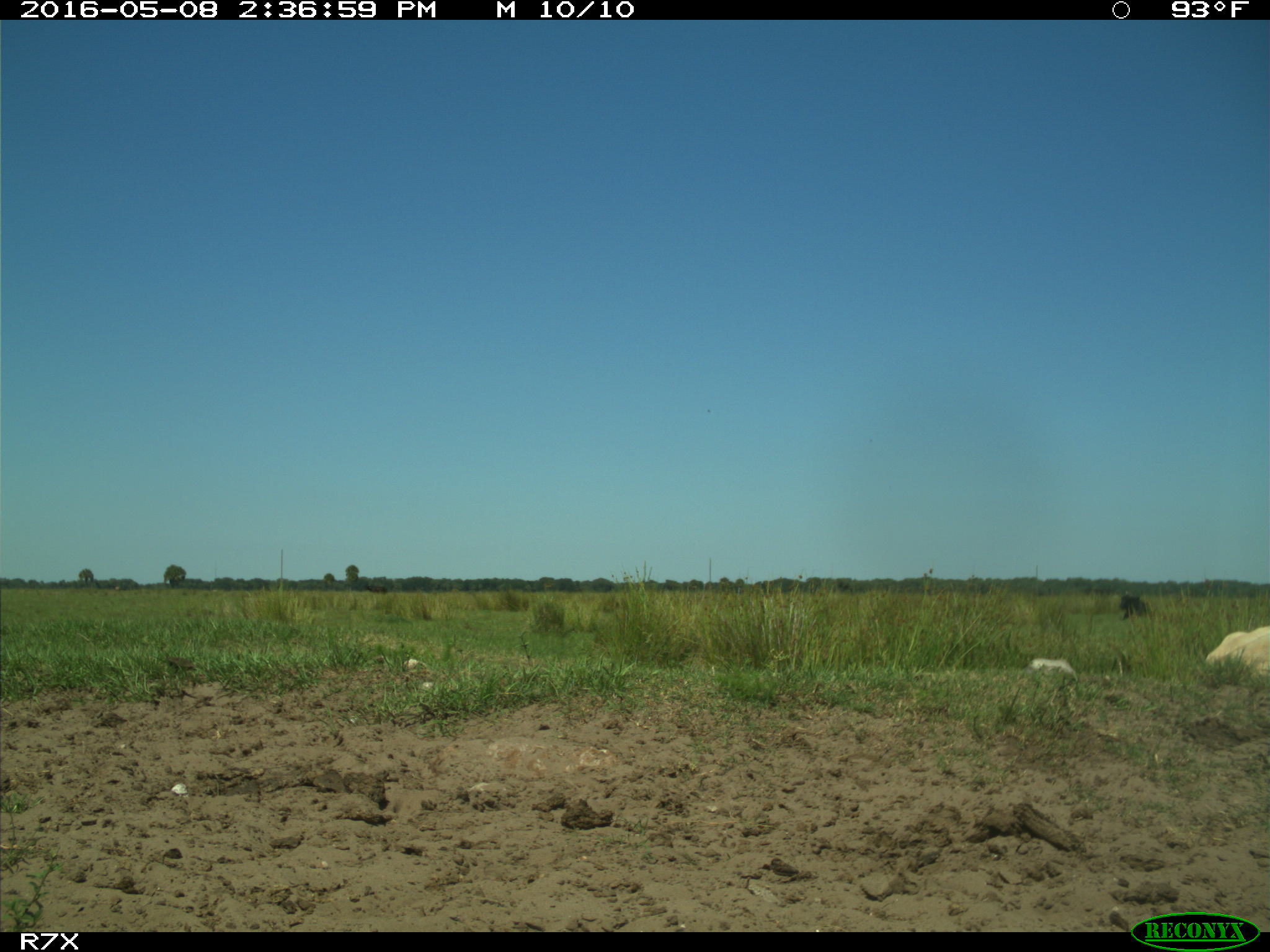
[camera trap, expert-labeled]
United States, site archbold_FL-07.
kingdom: Animalia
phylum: Chordata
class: Mammalia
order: Artiodactyla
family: Bovidae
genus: Bos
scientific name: Bos taurus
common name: domestic cow